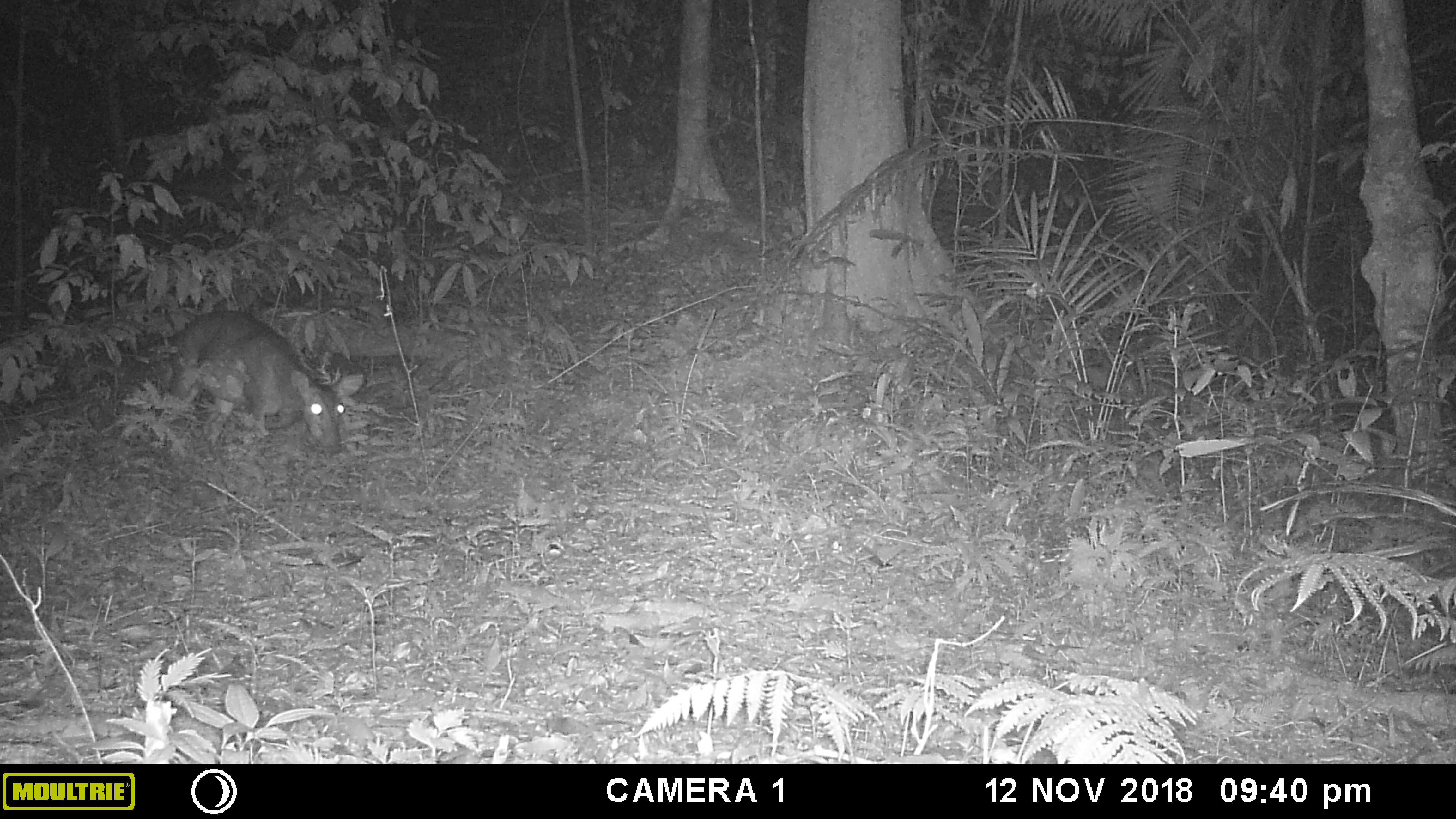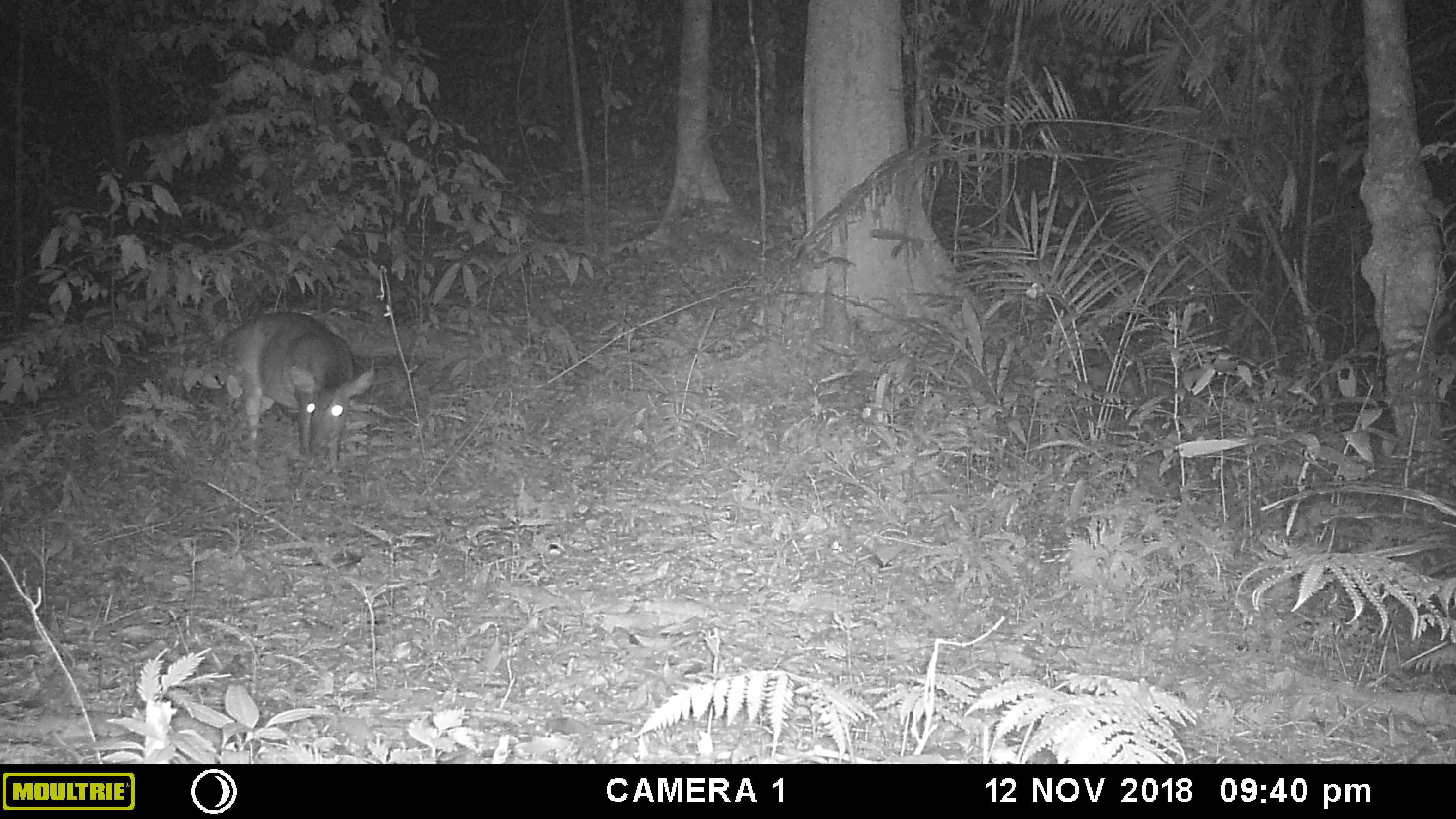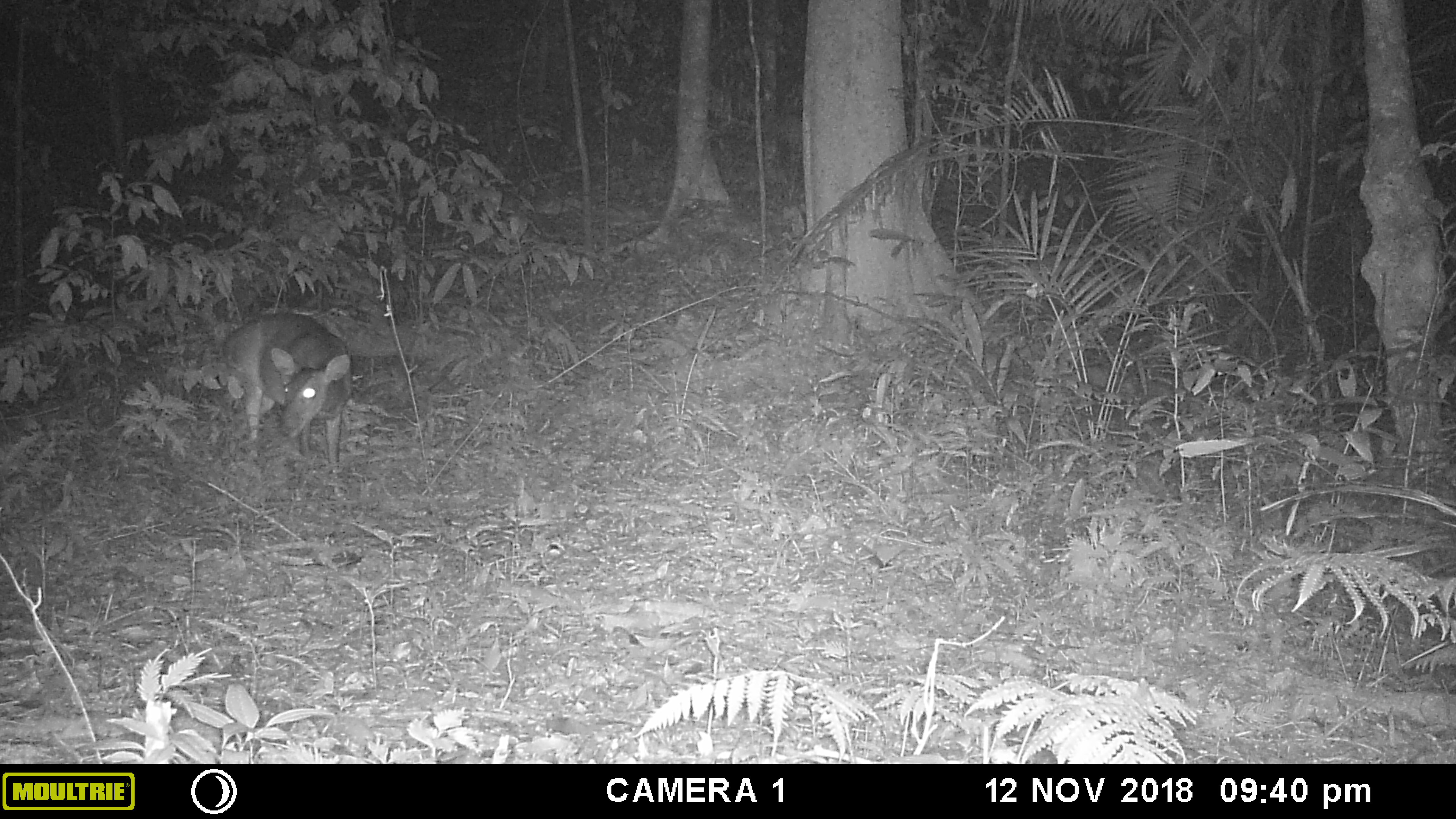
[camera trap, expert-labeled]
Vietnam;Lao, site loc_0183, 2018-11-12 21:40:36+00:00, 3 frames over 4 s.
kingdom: Animalia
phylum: Chordata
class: Mammalia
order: Artiodactyla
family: Cervidae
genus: Muntiacus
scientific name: Muntiacus vuquangensis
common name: large-antlered muntjac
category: large antlered muntjac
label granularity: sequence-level